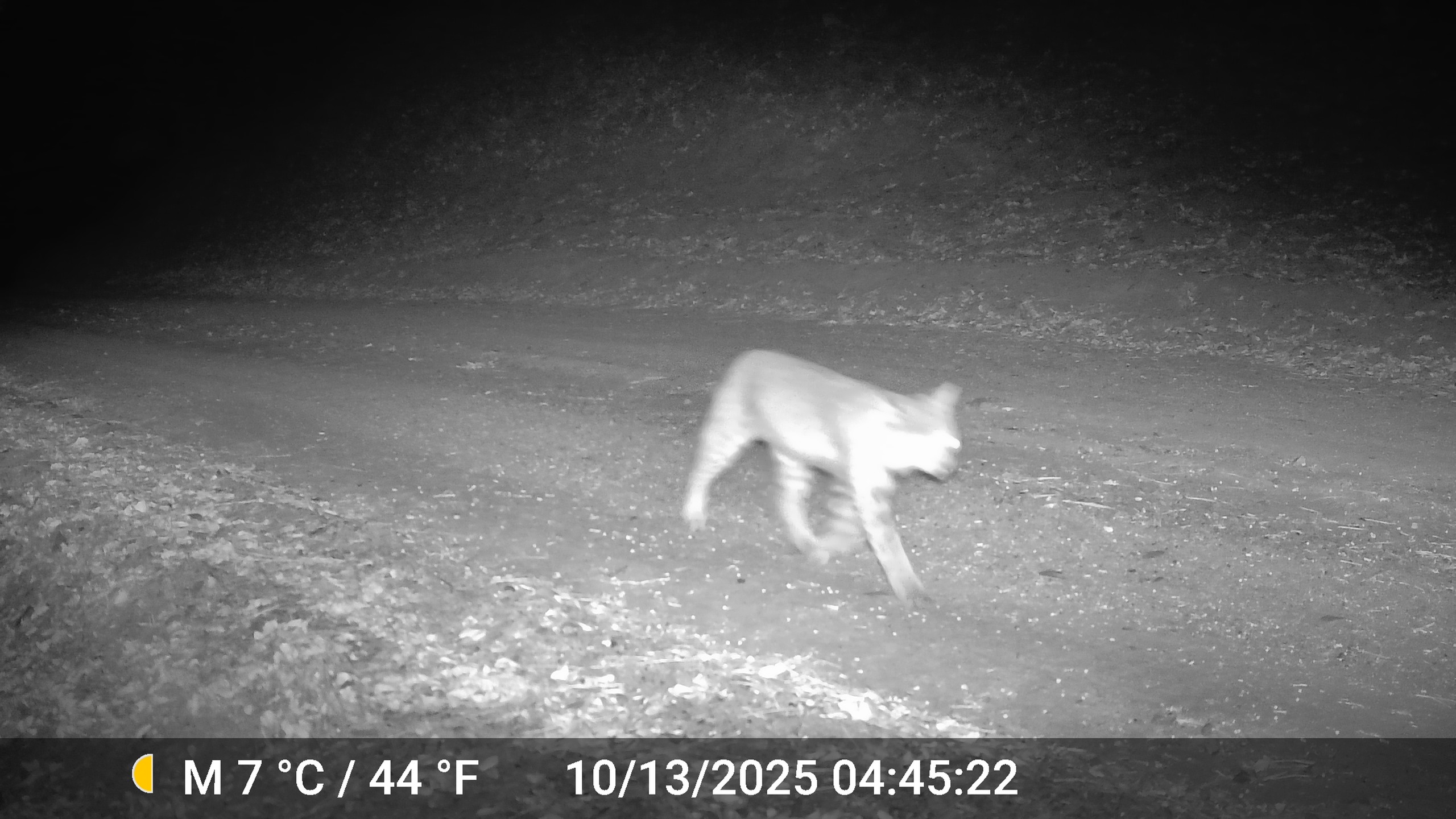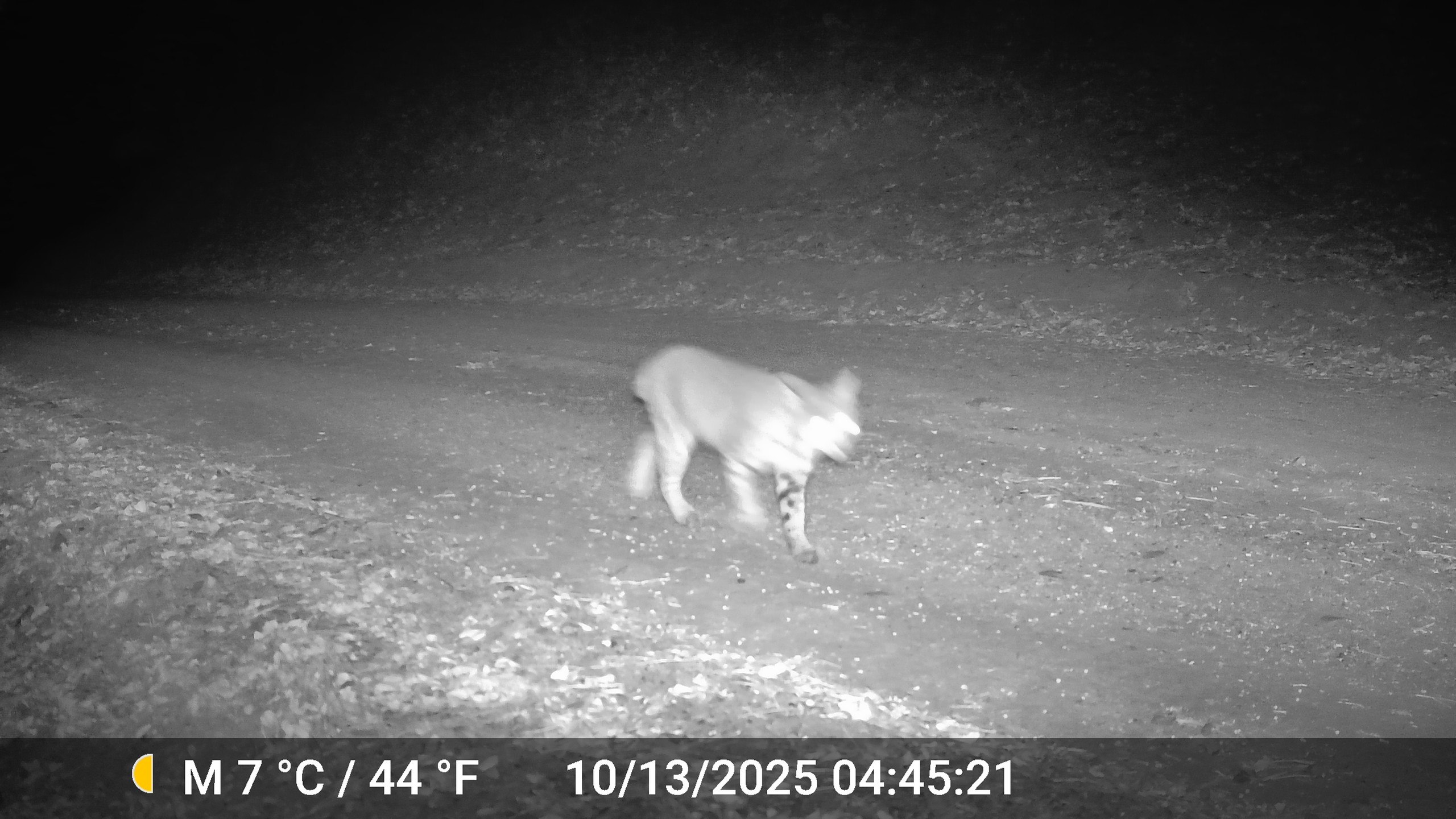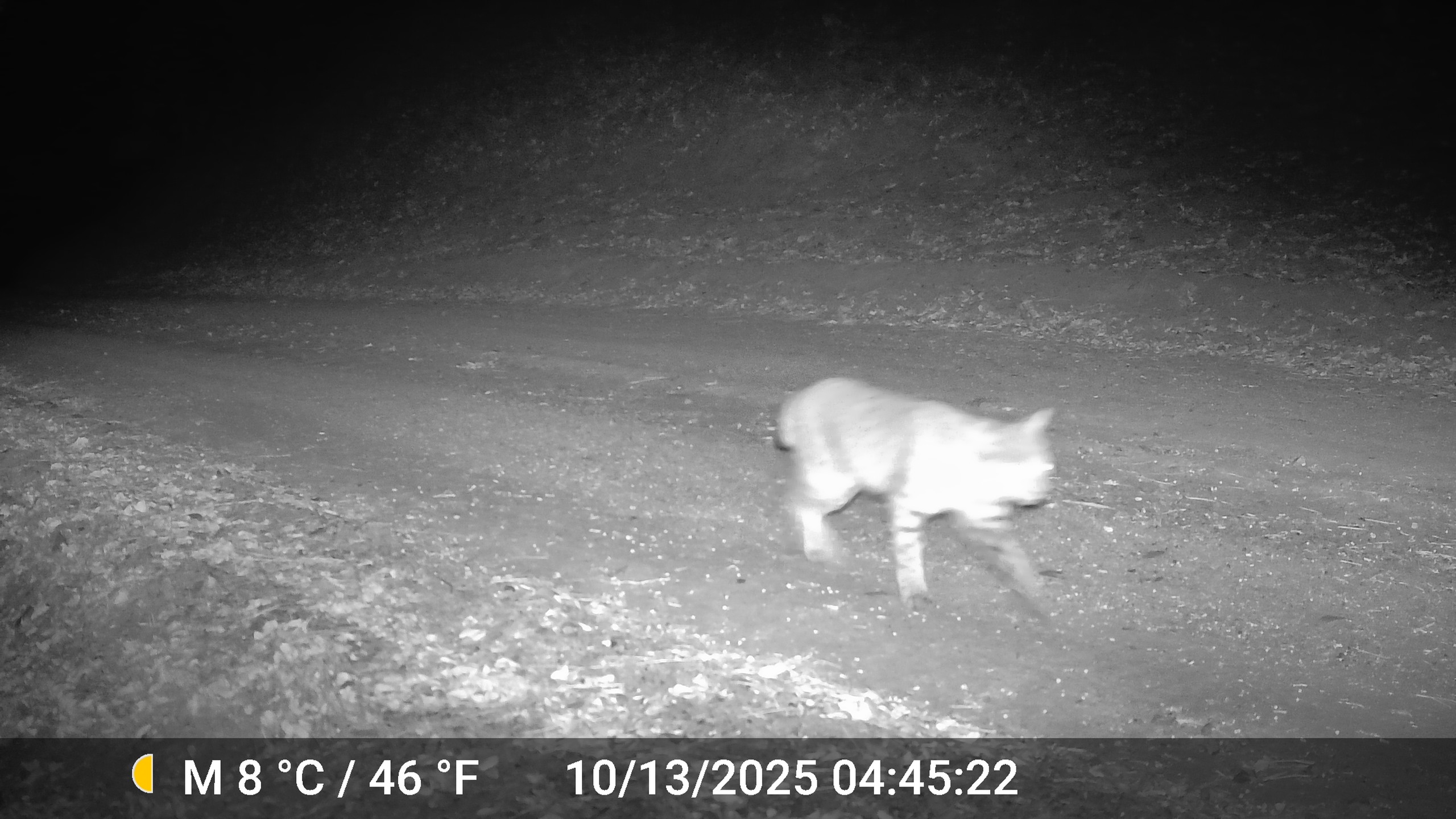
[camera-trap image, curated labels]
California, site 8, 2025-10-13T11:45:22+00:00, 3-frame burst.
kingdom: Animalia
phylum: Chordata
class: Mammalia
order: Carnivora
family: Felidae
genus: Lynx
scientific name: Lynx rufus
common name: bobcat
Bobcat (Lynx rufus).